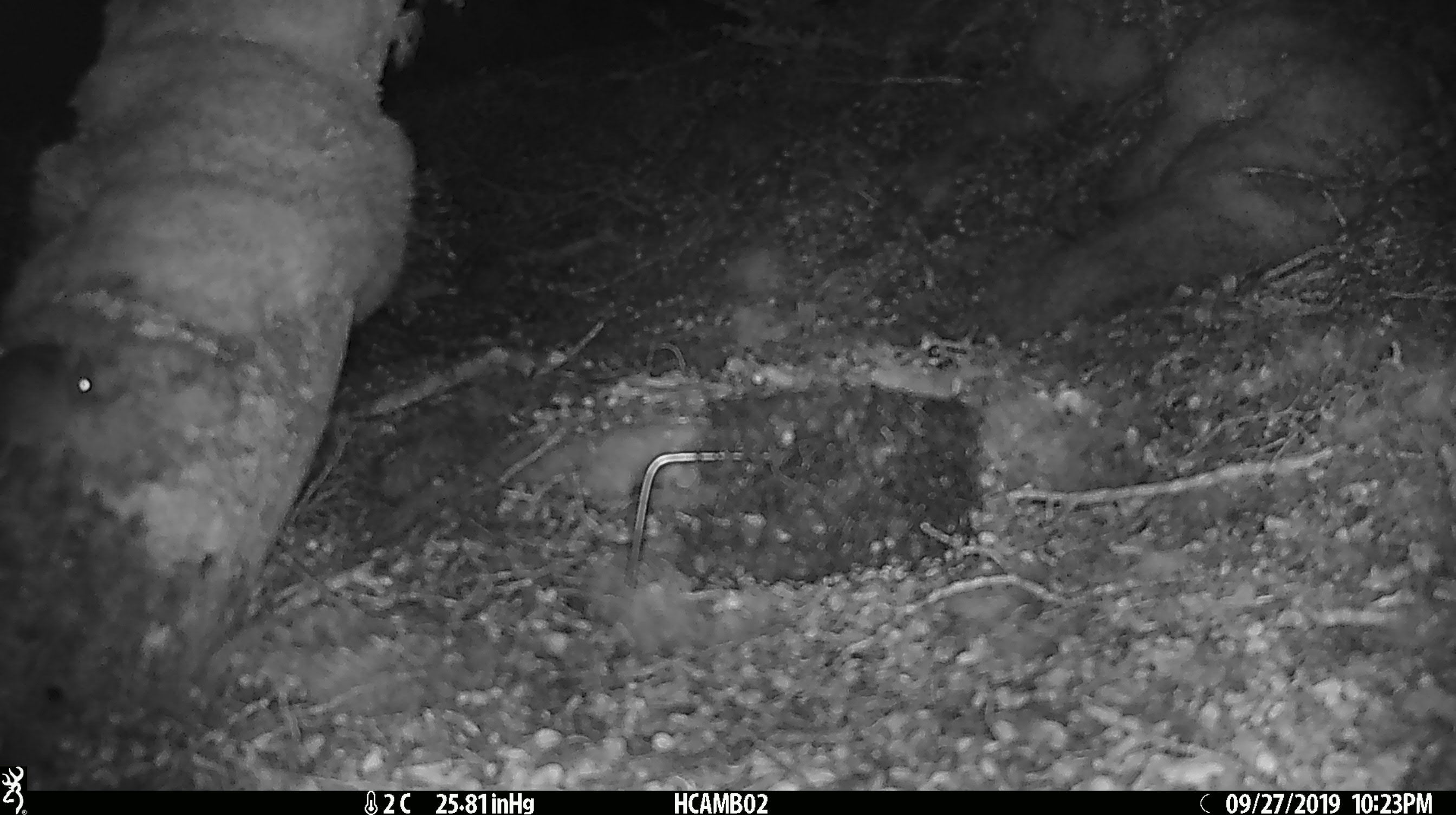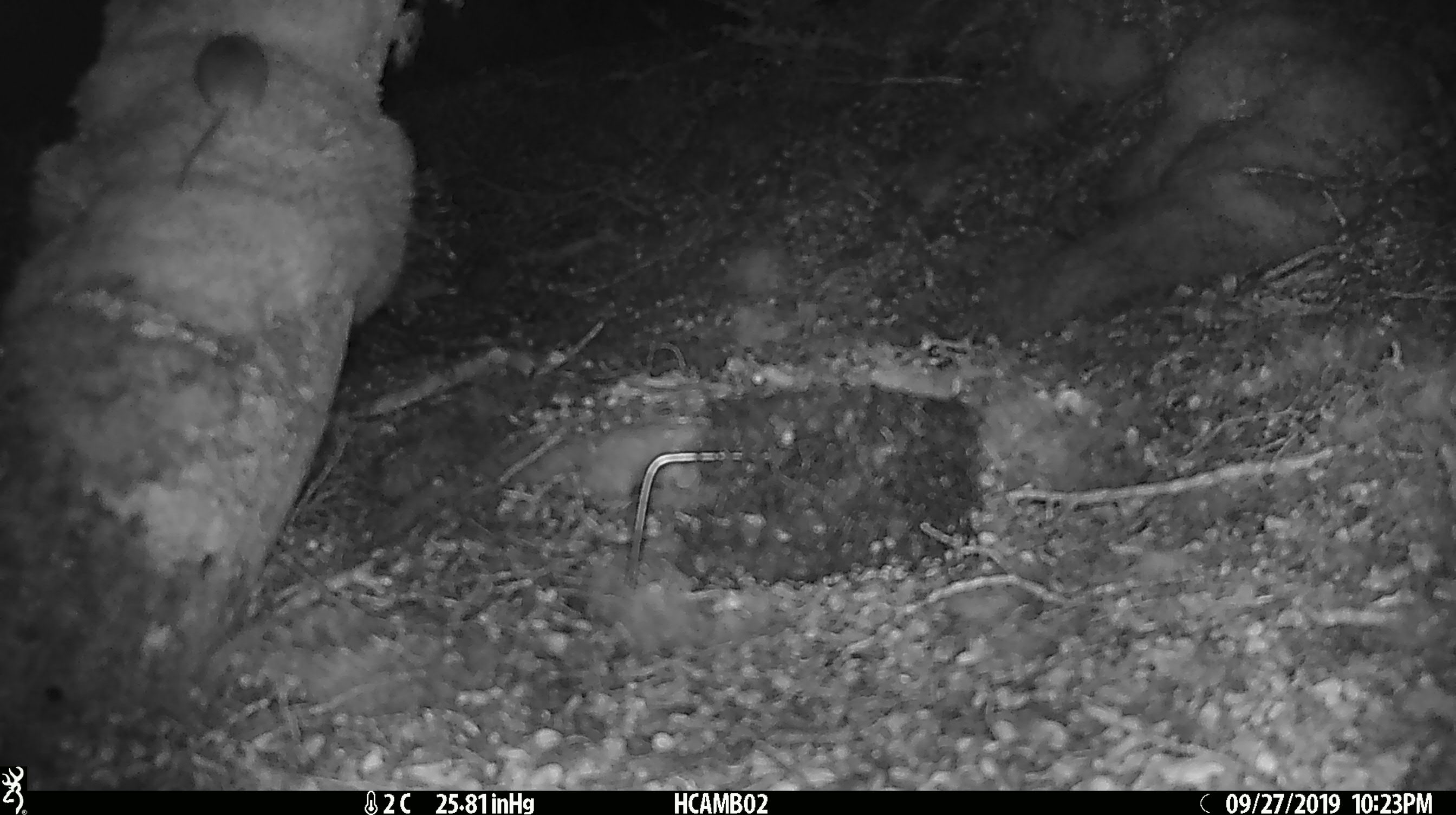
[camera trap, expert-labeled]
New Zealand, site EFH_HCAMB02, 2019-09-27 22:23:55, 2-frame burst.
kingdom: Animalia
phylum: Chordata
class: Mammalia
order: Rodentia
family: Muridae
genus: Mus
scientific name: Mus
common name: mouse